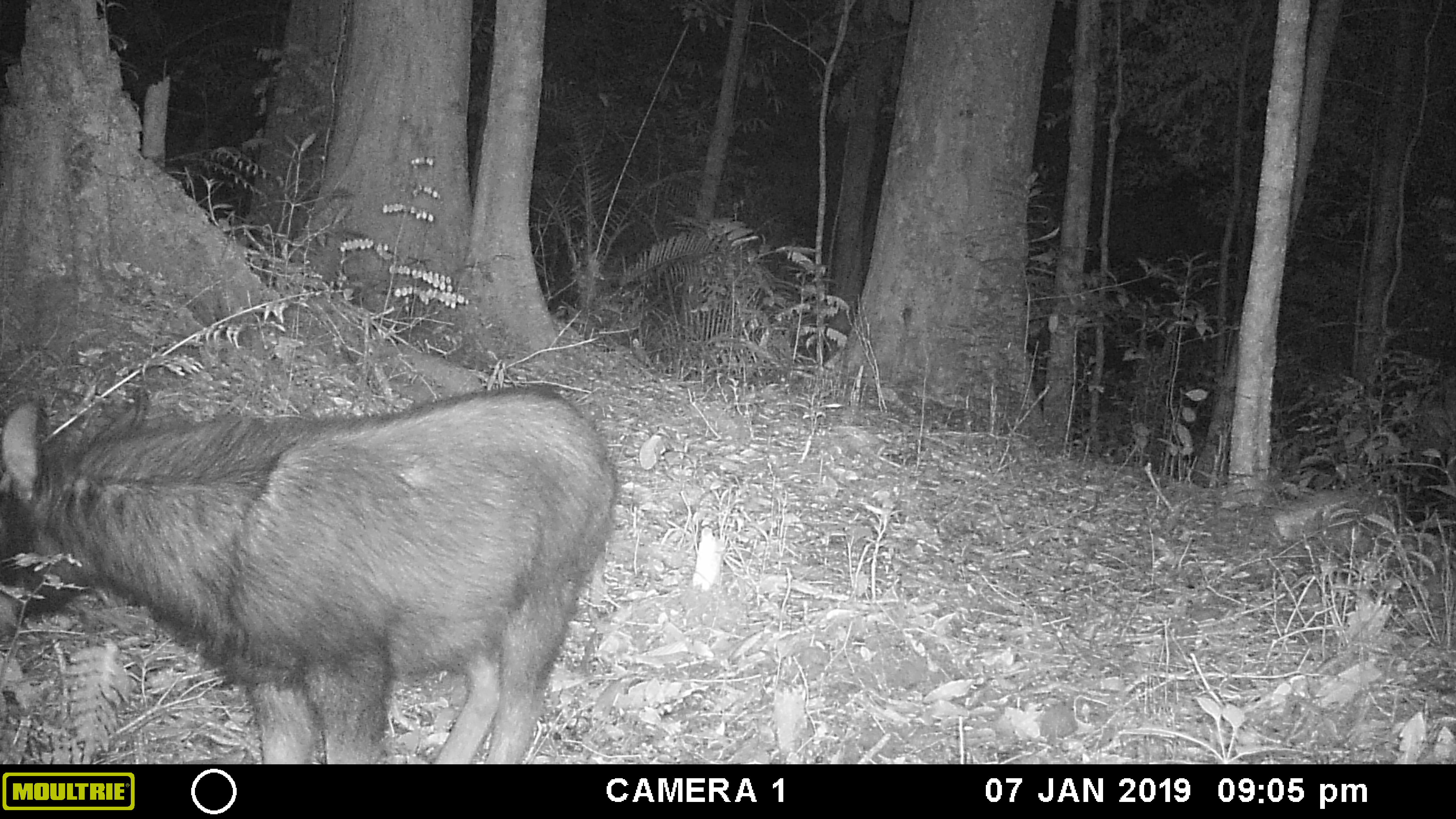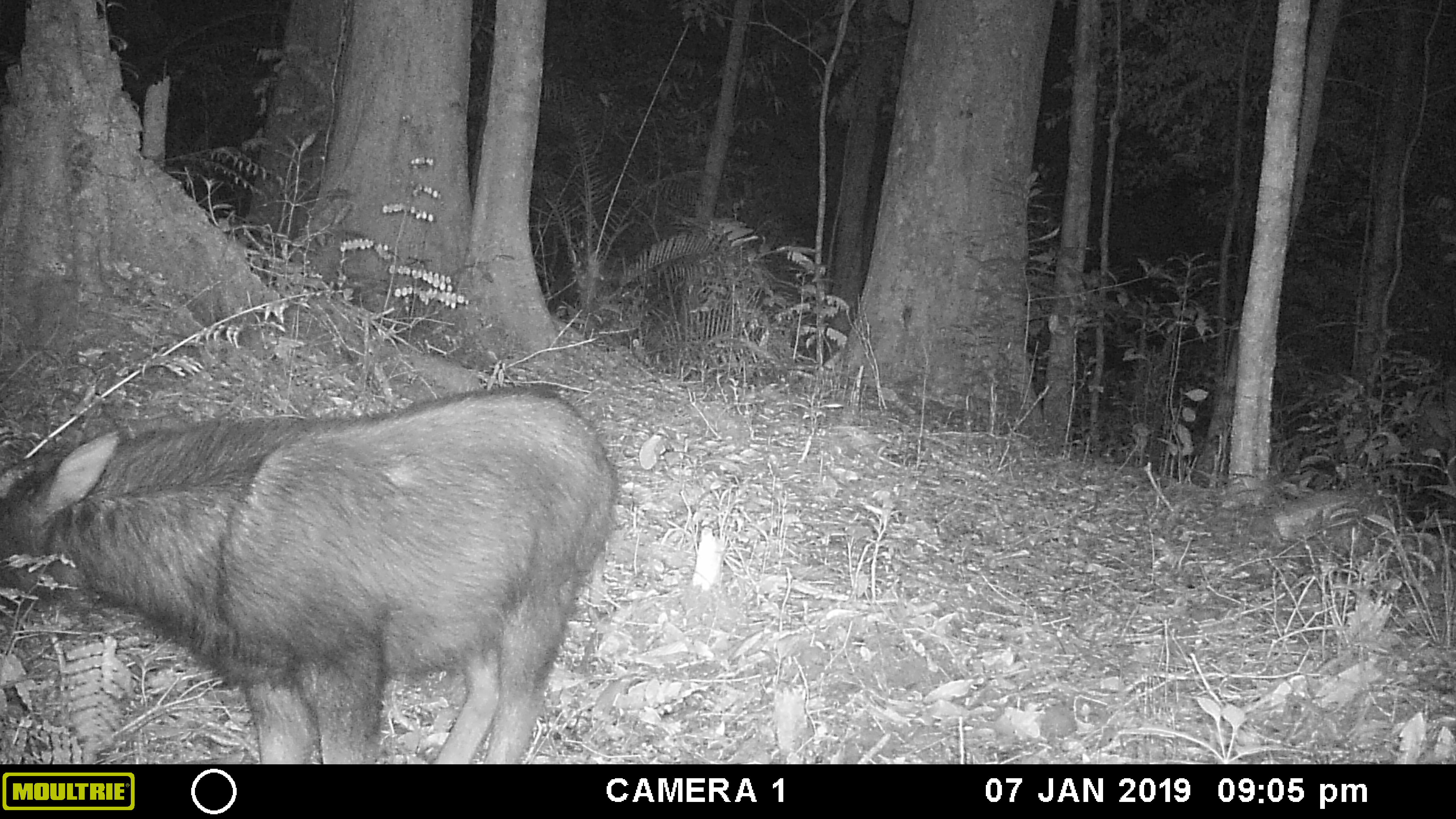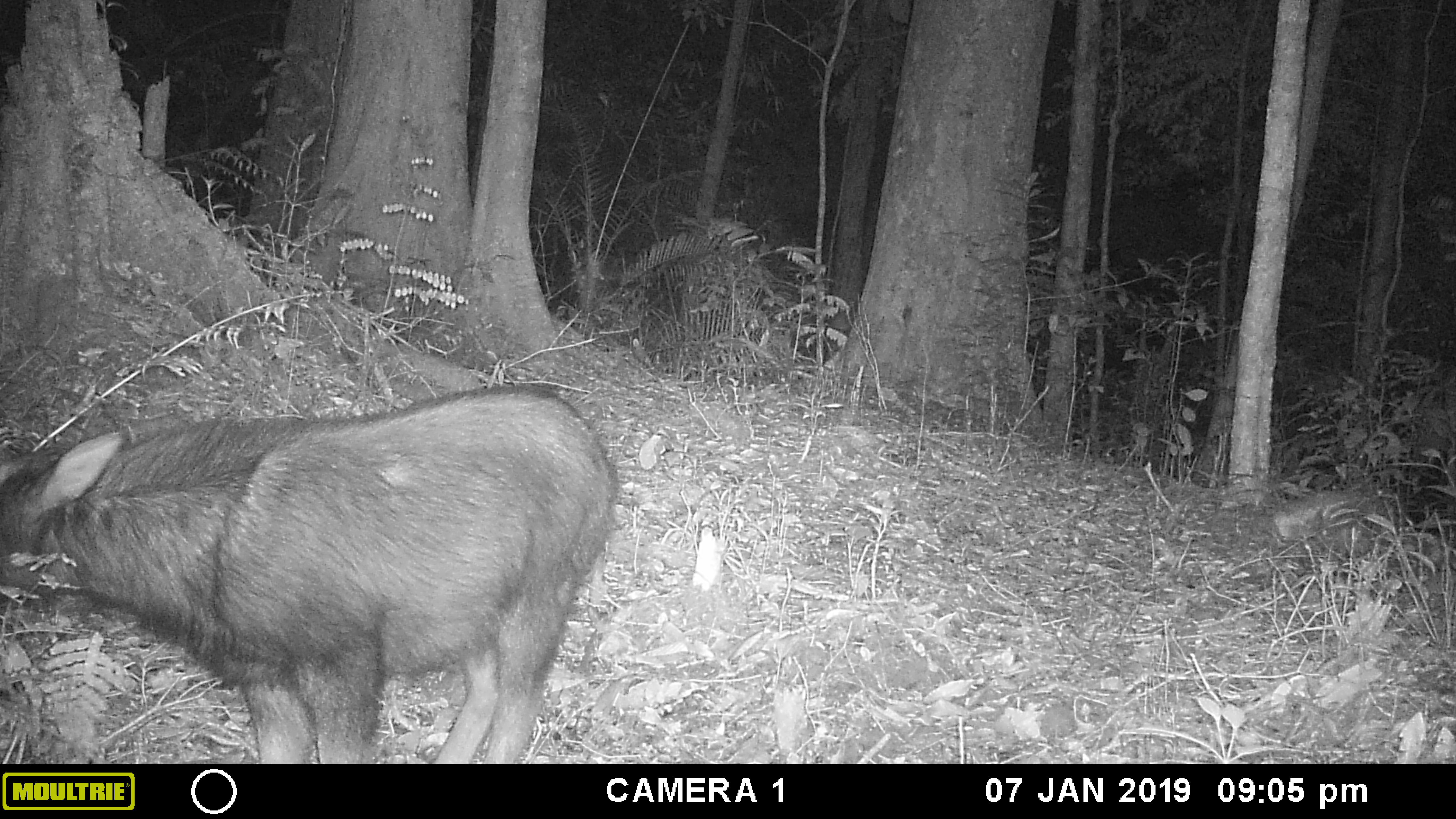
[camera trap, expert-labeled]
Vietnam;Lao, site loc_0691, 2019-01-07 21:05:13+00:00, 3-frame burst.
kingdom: Animalia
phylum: Chordata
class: Mammalia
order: Artiodactyla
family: Bovidae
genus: Capricornis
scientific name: Capricornis sumatraensis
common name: chinese serow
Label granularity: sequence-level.